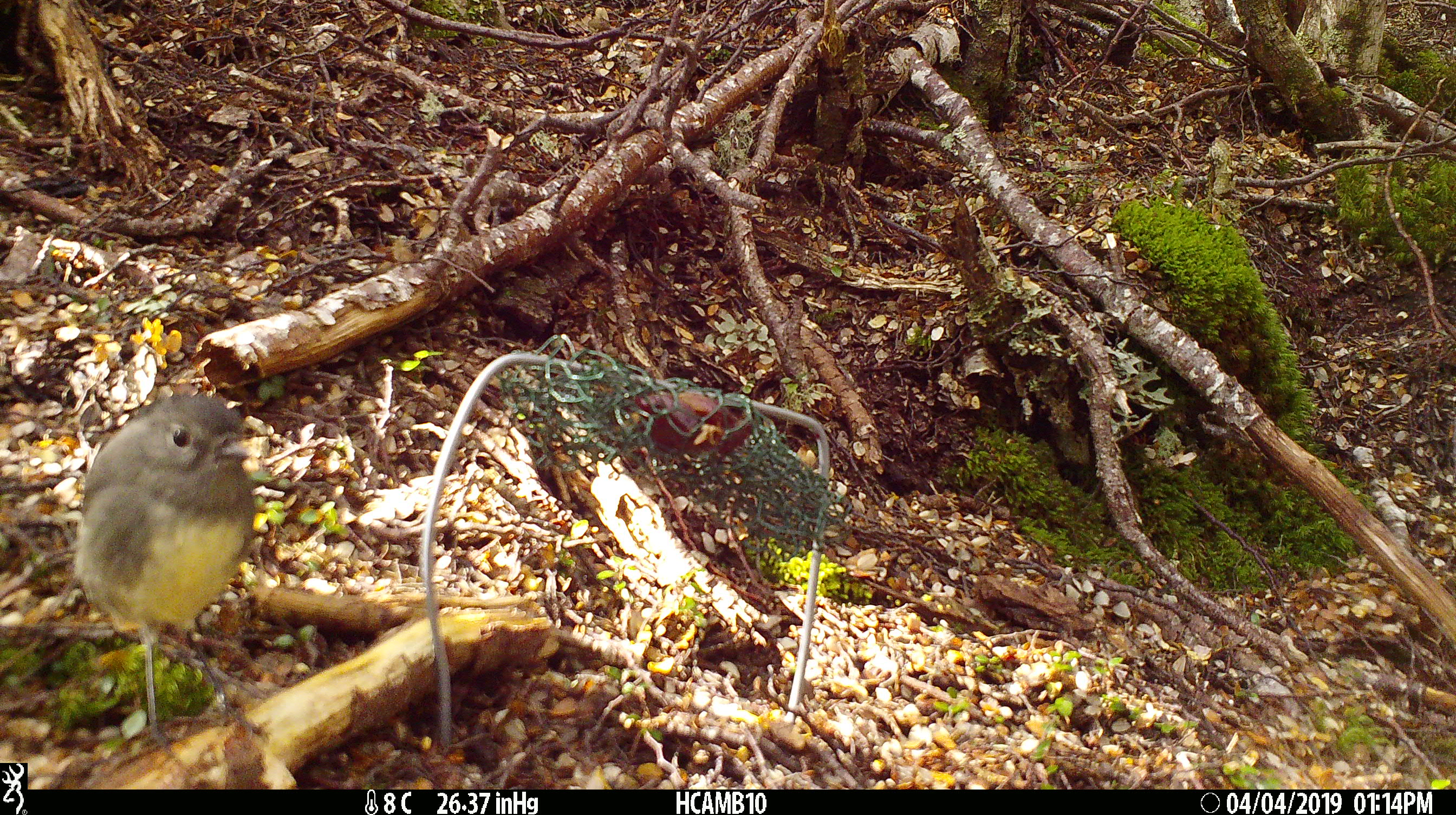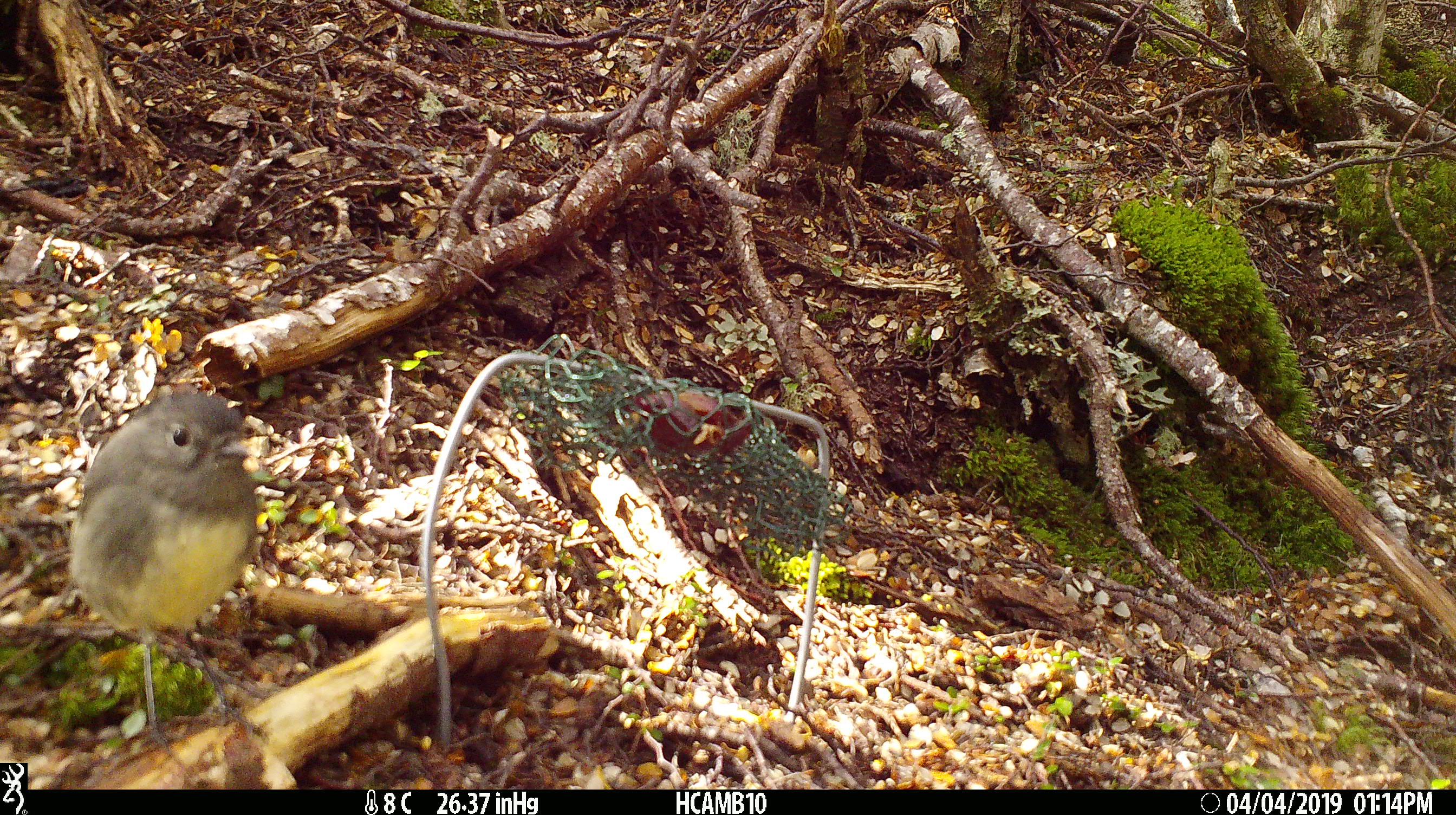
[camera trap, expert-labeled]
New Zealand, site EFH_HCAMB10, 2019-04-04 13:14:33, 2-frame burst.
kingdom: Animalia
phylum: Chordata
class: Aves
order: Passeriformes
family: Petroicidae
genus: Petroica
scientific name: Petroica australis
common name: new zealand robin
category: robin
Robin (new zealand robin) (Petroica australis).